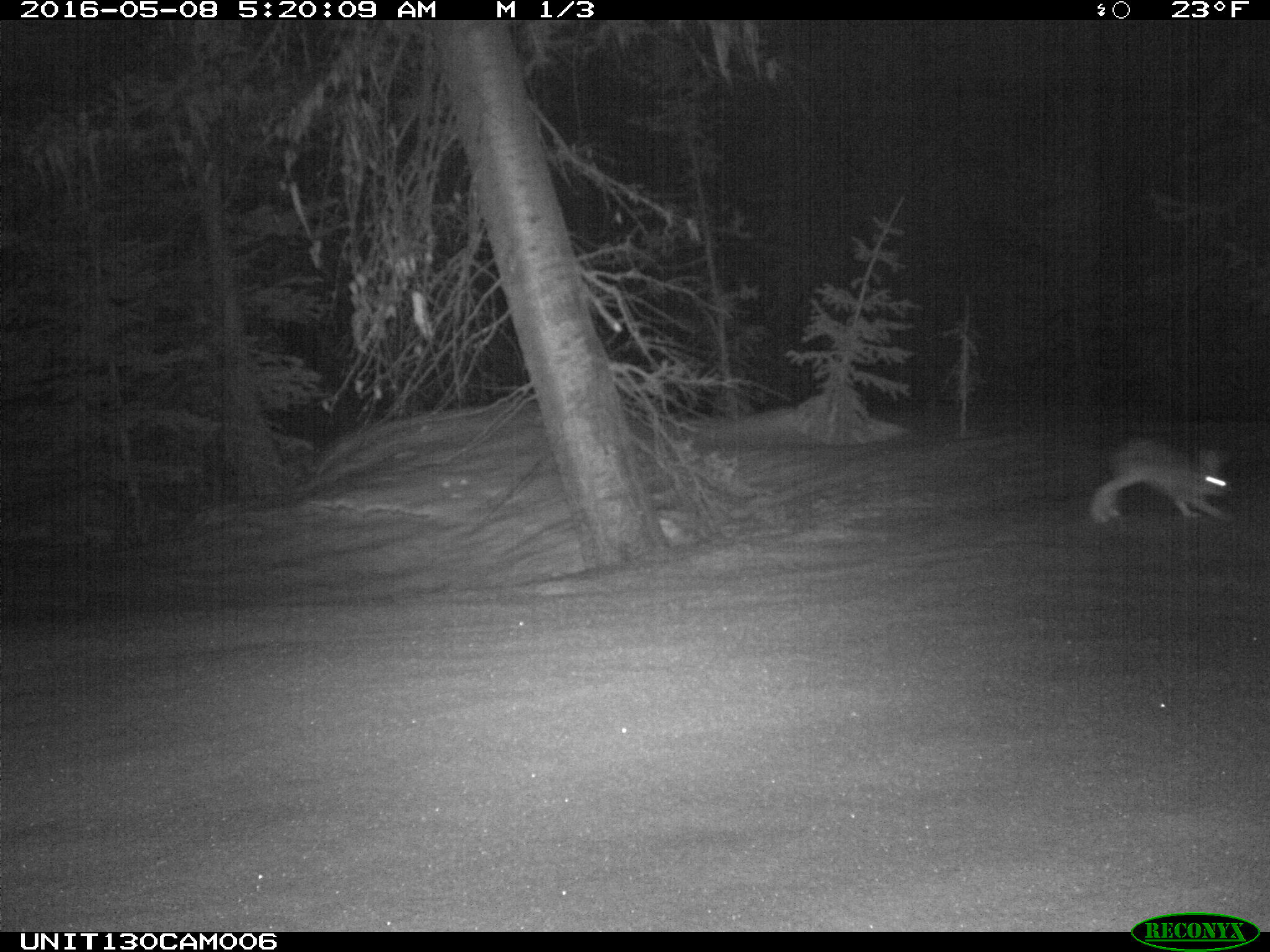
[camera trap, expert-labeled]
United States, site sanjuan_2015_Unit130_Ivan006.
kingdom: Animalia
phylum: Chordata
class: Mammalia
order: Lagomorpha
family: Leporidae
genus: Lepus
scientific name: Lepus americanus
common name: snowshoe hare